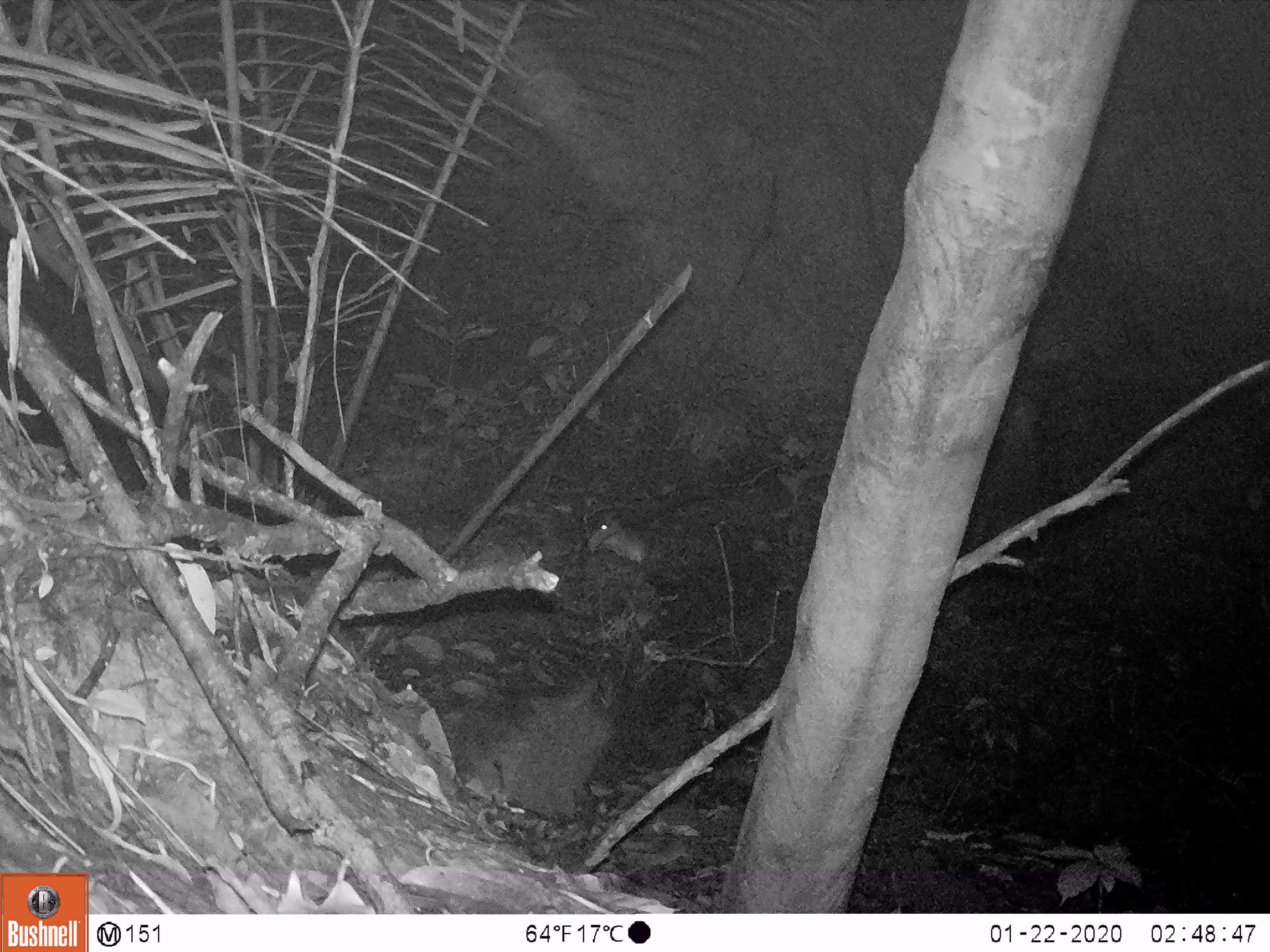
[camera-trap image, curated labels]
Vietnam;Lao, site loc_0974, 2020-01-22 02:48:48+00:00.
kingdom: Animalia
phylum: Chordata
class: Mammalia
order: Rodentia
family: Muridae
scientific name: Muridae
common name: old-world mice and rats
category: unidentified murid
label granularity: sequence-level